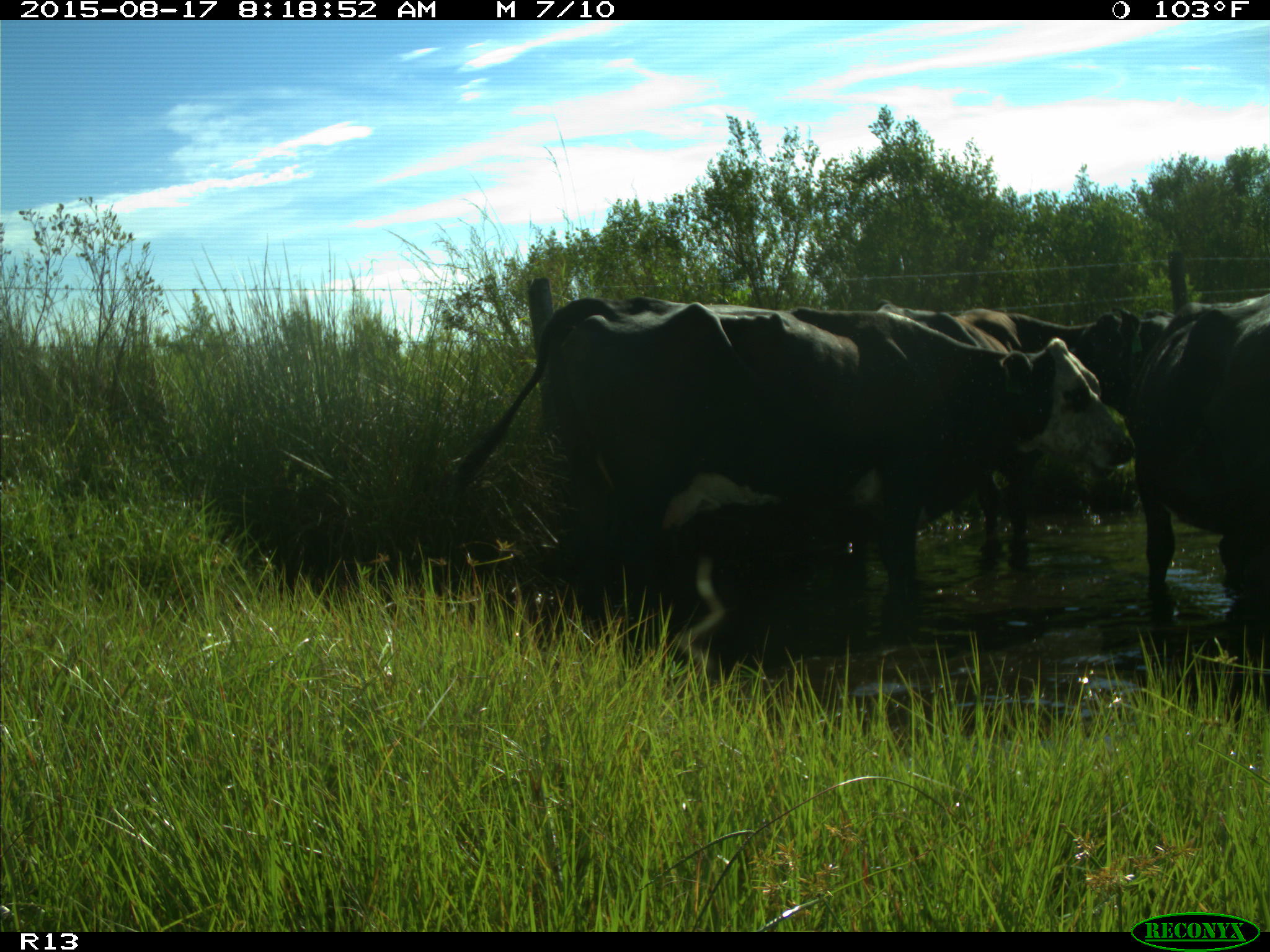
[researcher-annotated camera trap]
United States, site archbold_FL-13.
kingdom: Animalia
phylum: Chordata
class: Mammalia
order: Artiodactyla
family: Bovidae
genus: Bos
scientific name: Bos taurus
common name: domestic cow